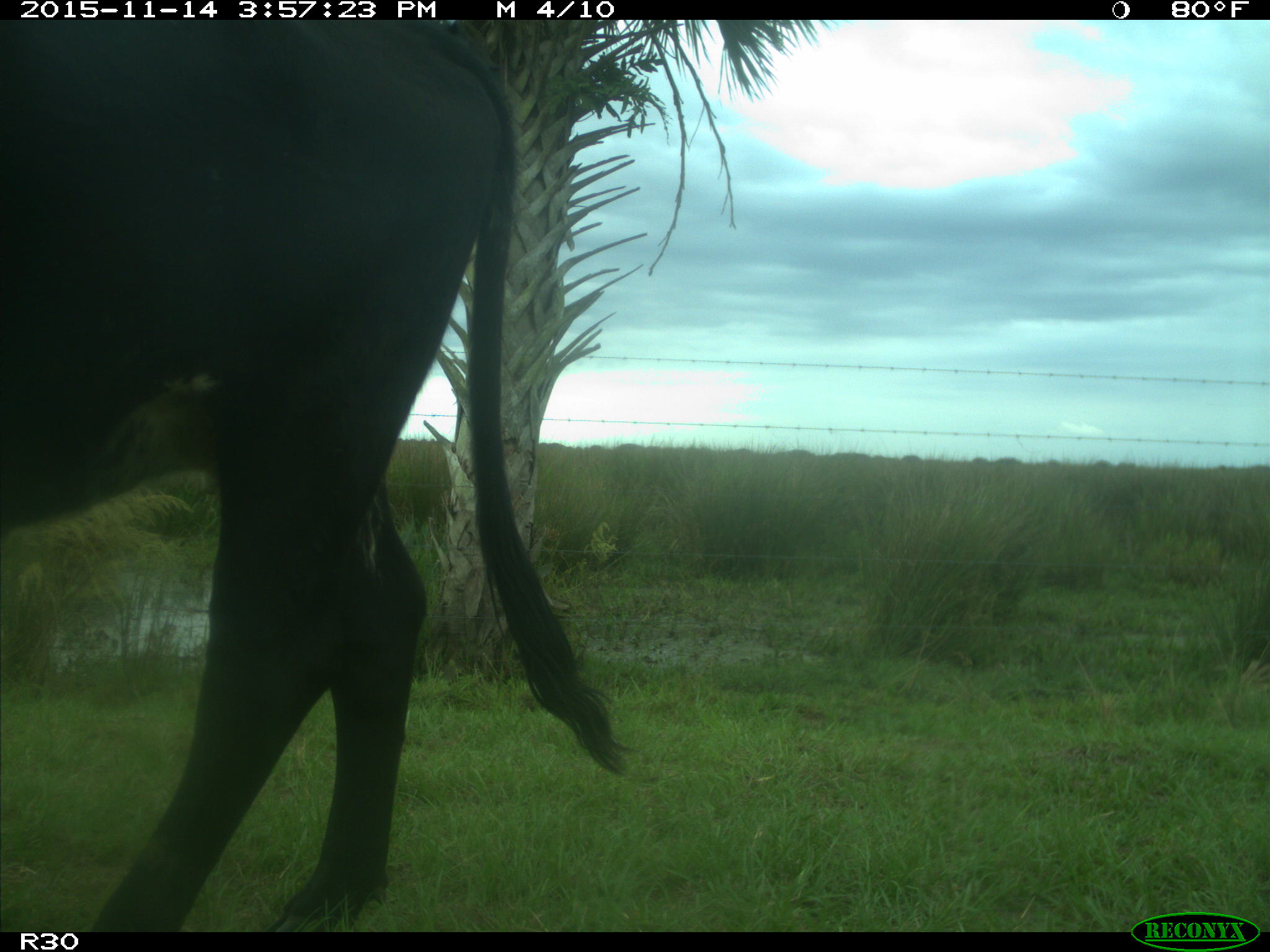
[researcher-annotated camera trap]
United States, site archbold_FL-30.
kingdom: Animalia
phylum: Chordata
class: Mammalia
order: Artiodactyla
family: Bovidae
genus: Bos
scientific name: Bos taurus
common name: domestic cow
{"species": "Bos taurus (domestic cow)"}